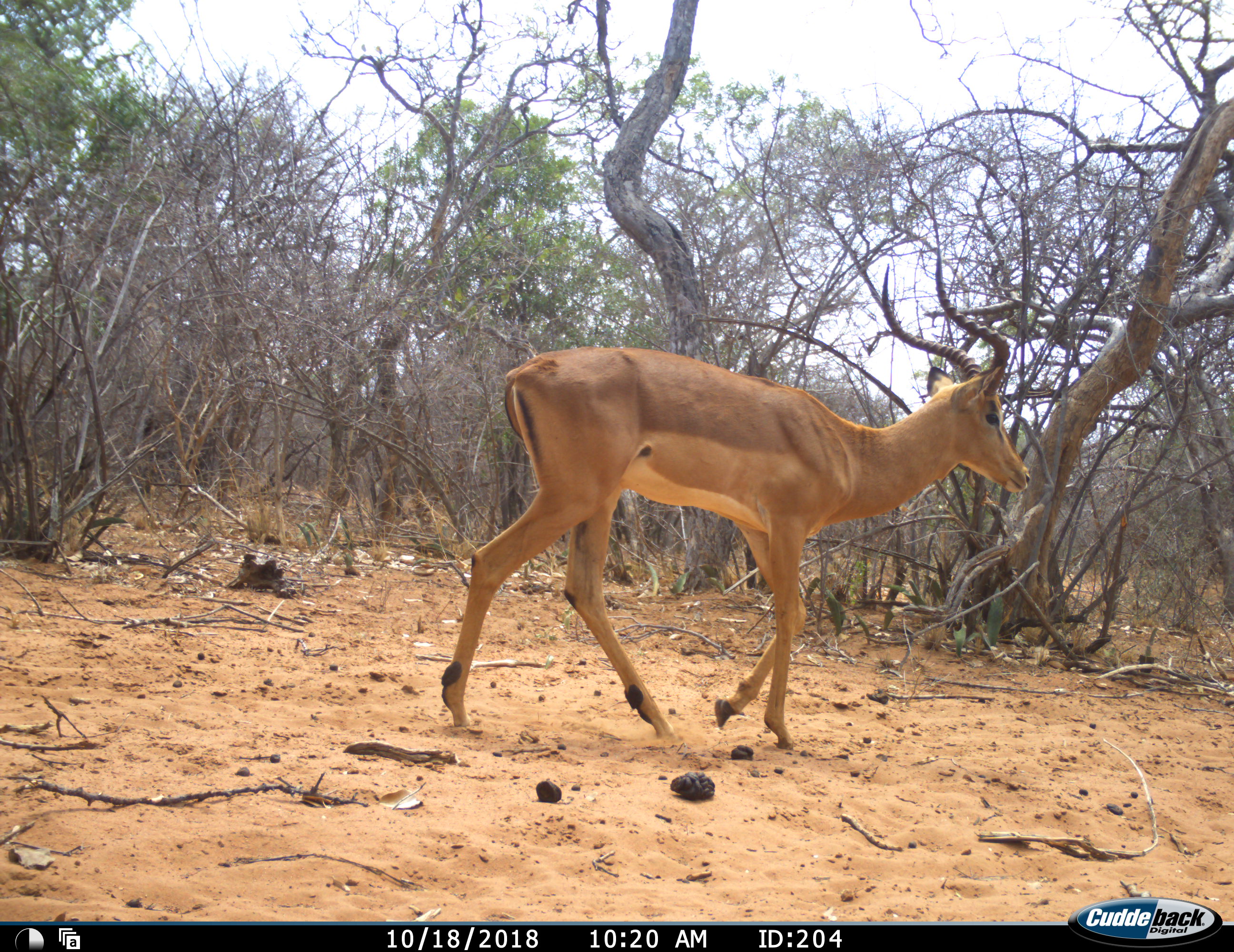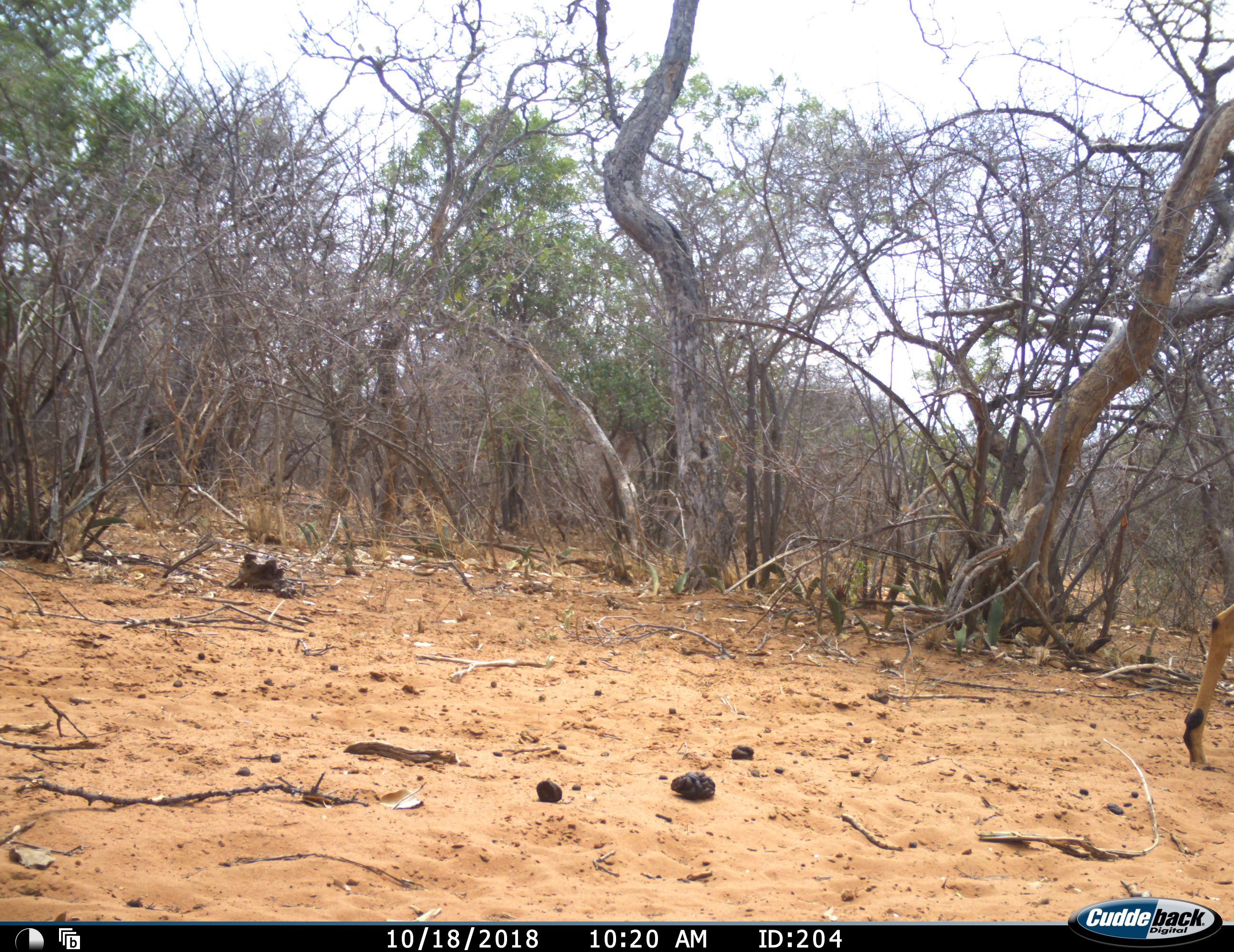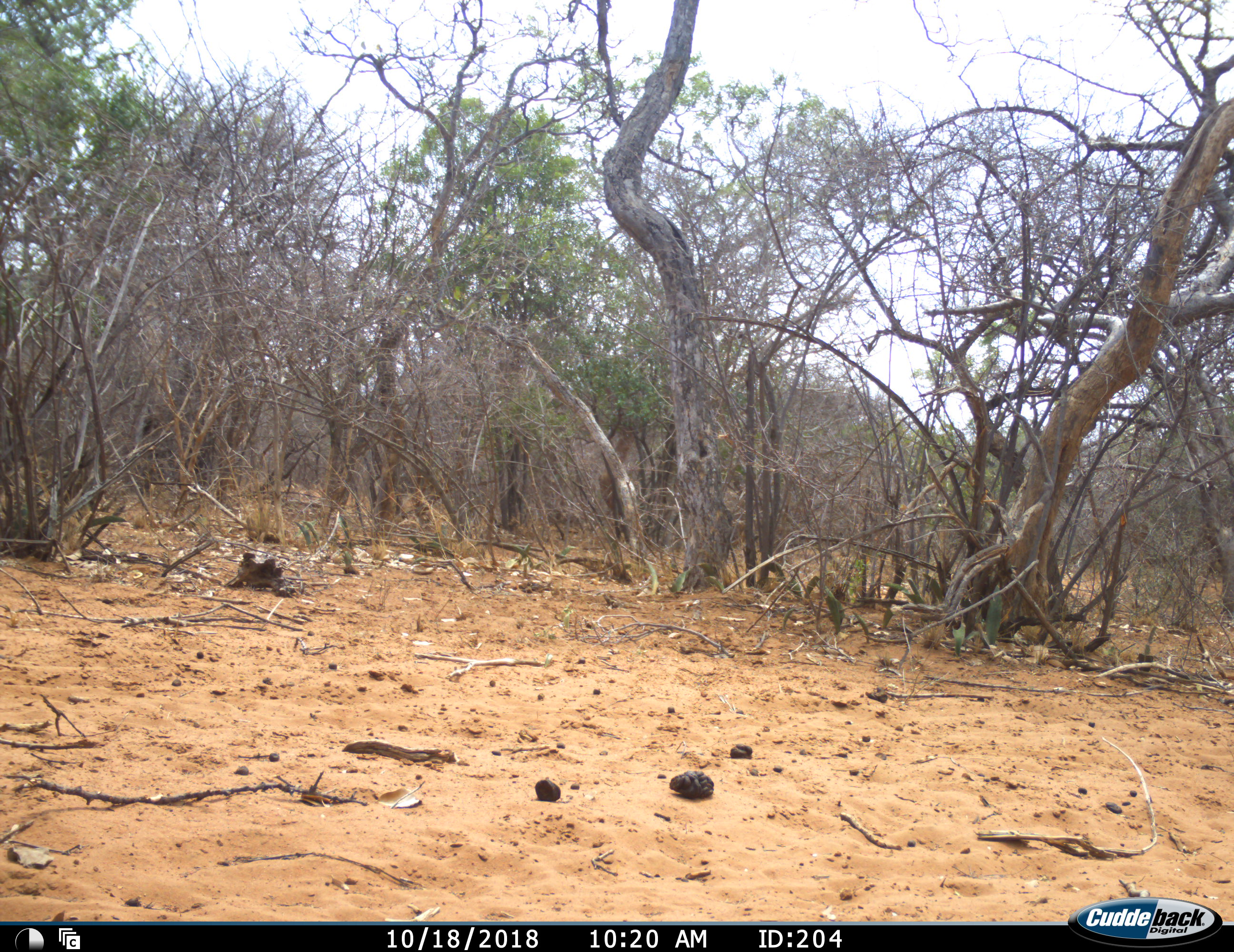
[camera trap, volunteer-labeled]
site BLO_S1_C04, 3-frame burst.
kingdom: Animalia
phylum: Chordata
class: Mammalia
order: Artiodactyla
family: Bovidae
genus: Aepyceros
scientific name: Aepyceros melampus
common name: impala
Impala (Aepyceros melampus), count 1. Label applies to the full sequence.